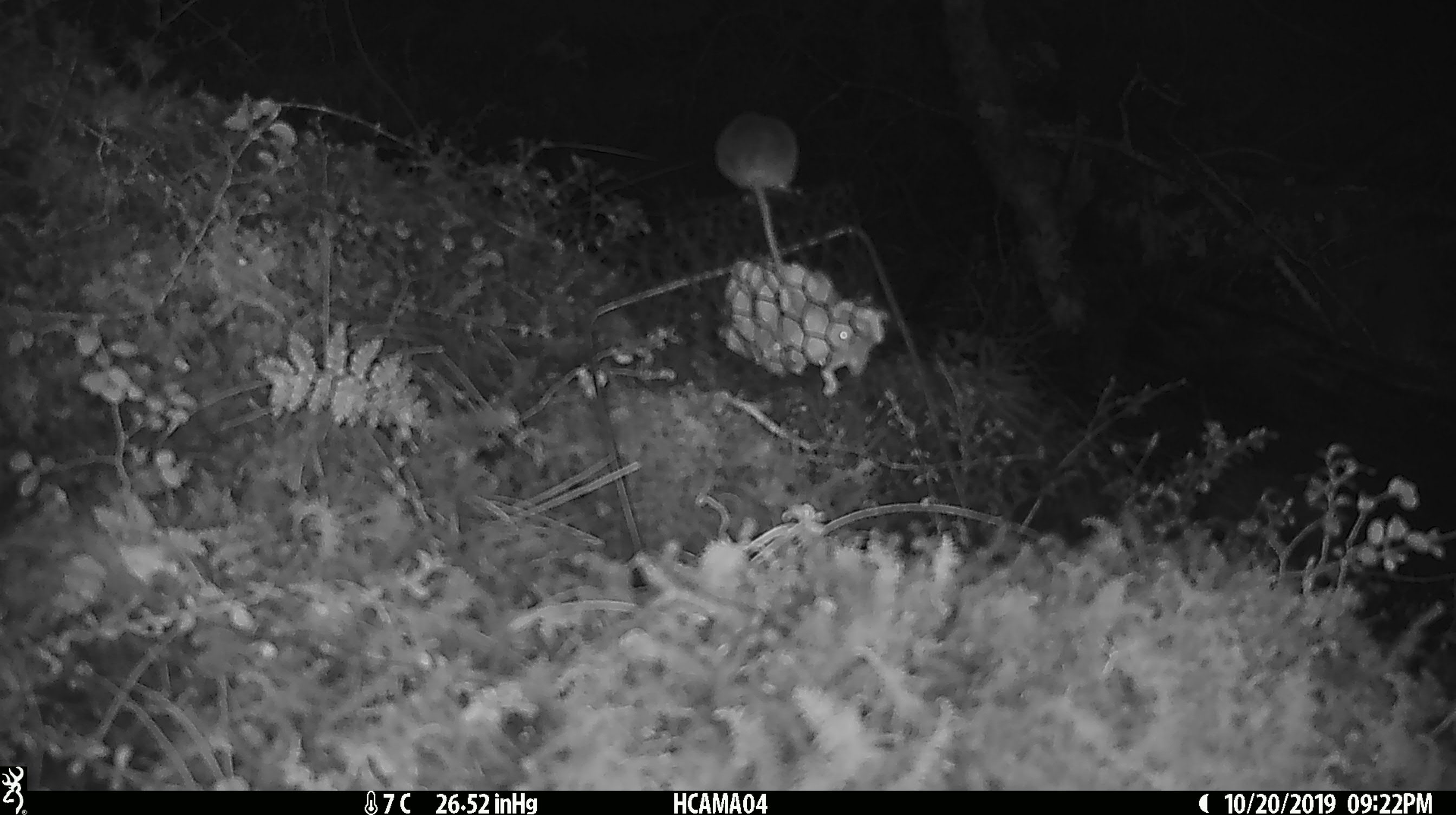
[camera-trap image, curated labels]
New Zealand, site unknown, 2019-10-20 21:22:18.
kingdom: Animalia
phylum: Chordata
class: Mammalia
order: Rodentia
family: Muridae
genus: Mus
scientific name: Mus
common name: mouse